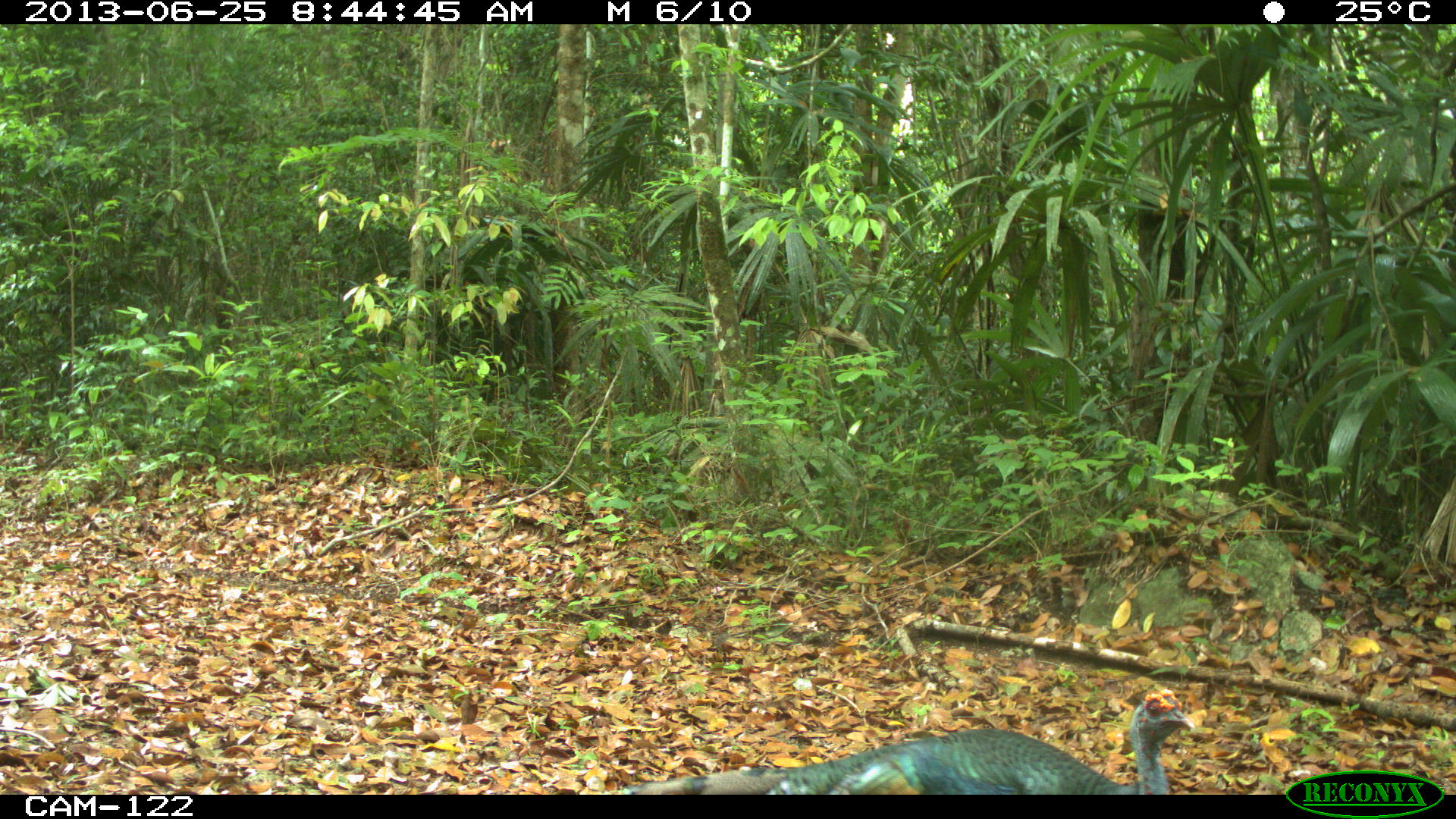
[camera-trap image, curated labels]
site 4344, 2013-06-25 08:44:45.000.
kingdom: Animalia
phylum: Chordata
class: Aves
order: Galliformes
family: Phasianidae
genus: Meleagris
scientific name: Meleagris ocellata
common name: ocellated turkey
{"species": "Meleagris ocellata (ocellated turkey)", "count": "1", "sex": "male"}